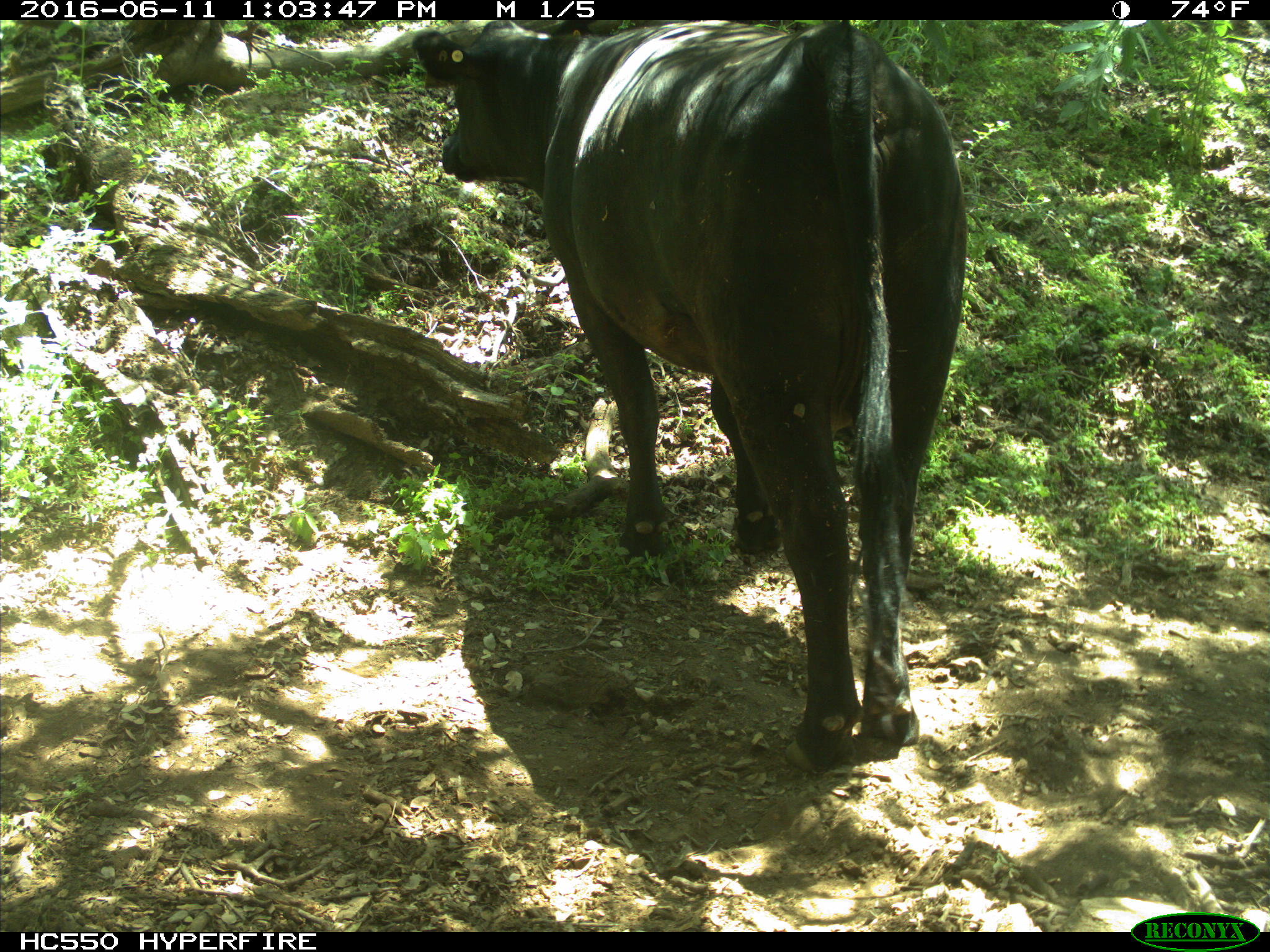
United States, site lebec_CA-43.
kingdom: Animalia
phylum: Chordata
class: Mammalia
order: Artiodactyla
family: Bovidae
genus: Bos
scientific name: Bos taurus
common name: domestic cow